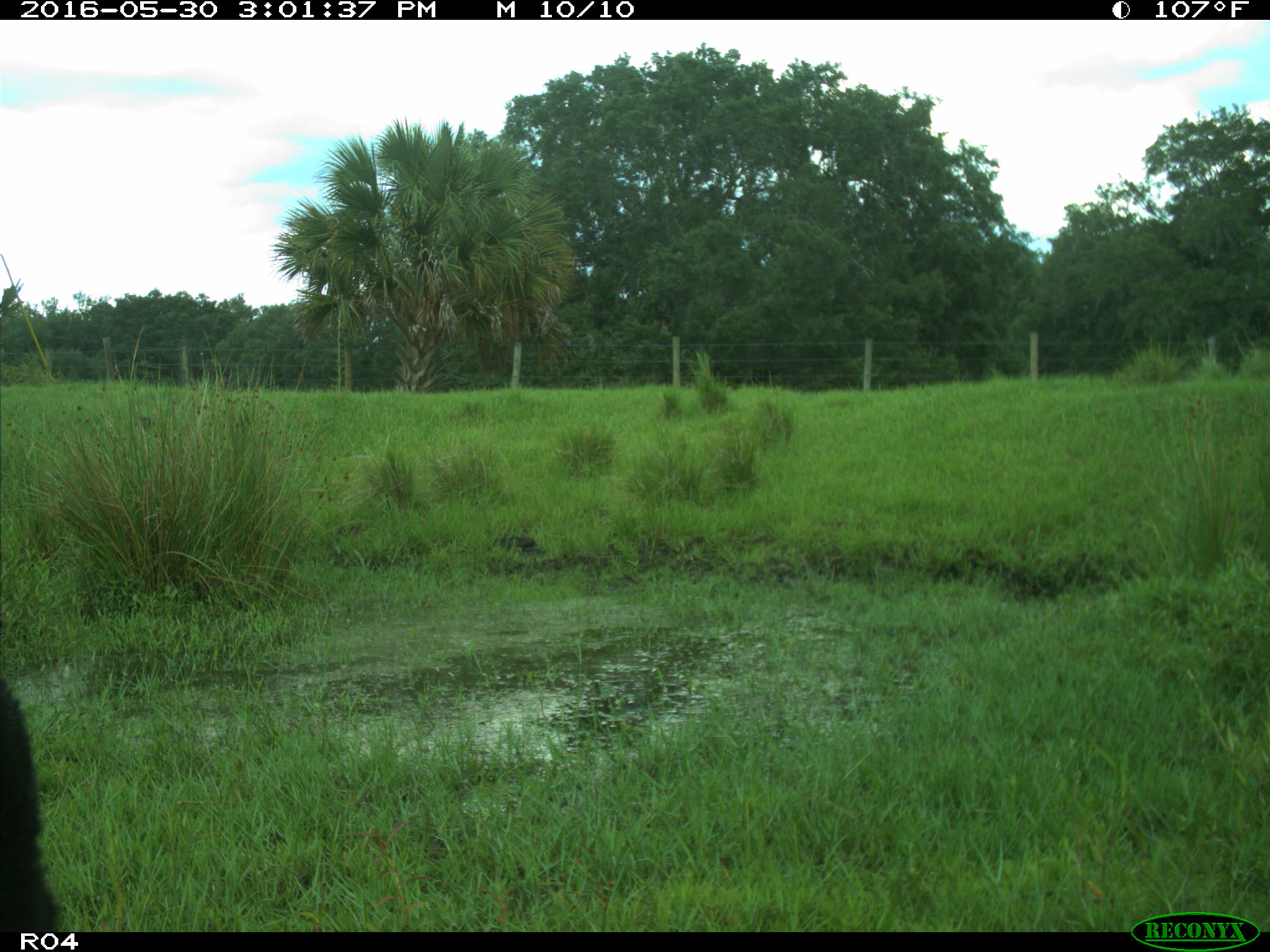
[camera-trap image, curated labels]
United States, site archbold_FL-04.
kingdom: Animalia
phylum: Chordata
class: Mammalia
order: Artiodactyla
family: Bovidae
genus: Bos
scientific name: Bos taurus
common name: domestic cow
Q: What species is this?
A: Bos taurus (domestic cow).